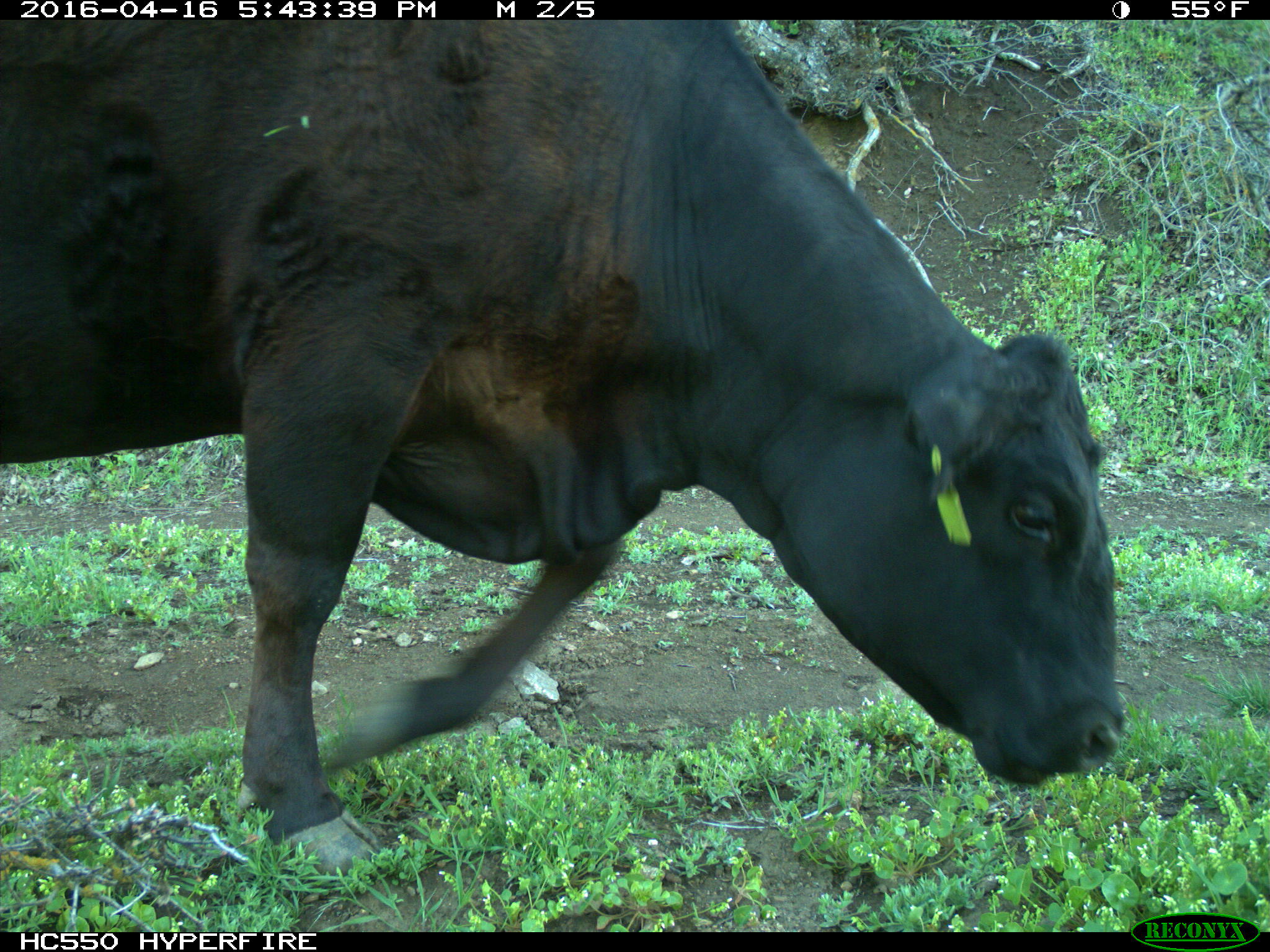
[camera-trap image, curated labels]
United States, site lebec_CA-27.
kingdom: Animalia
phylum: Chordata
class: Mammalia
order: Artiodactyla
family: Bovidae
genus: Bos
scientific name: Bos taurus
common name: domestic cow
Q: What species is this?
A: Bos taurus (domestic cow).